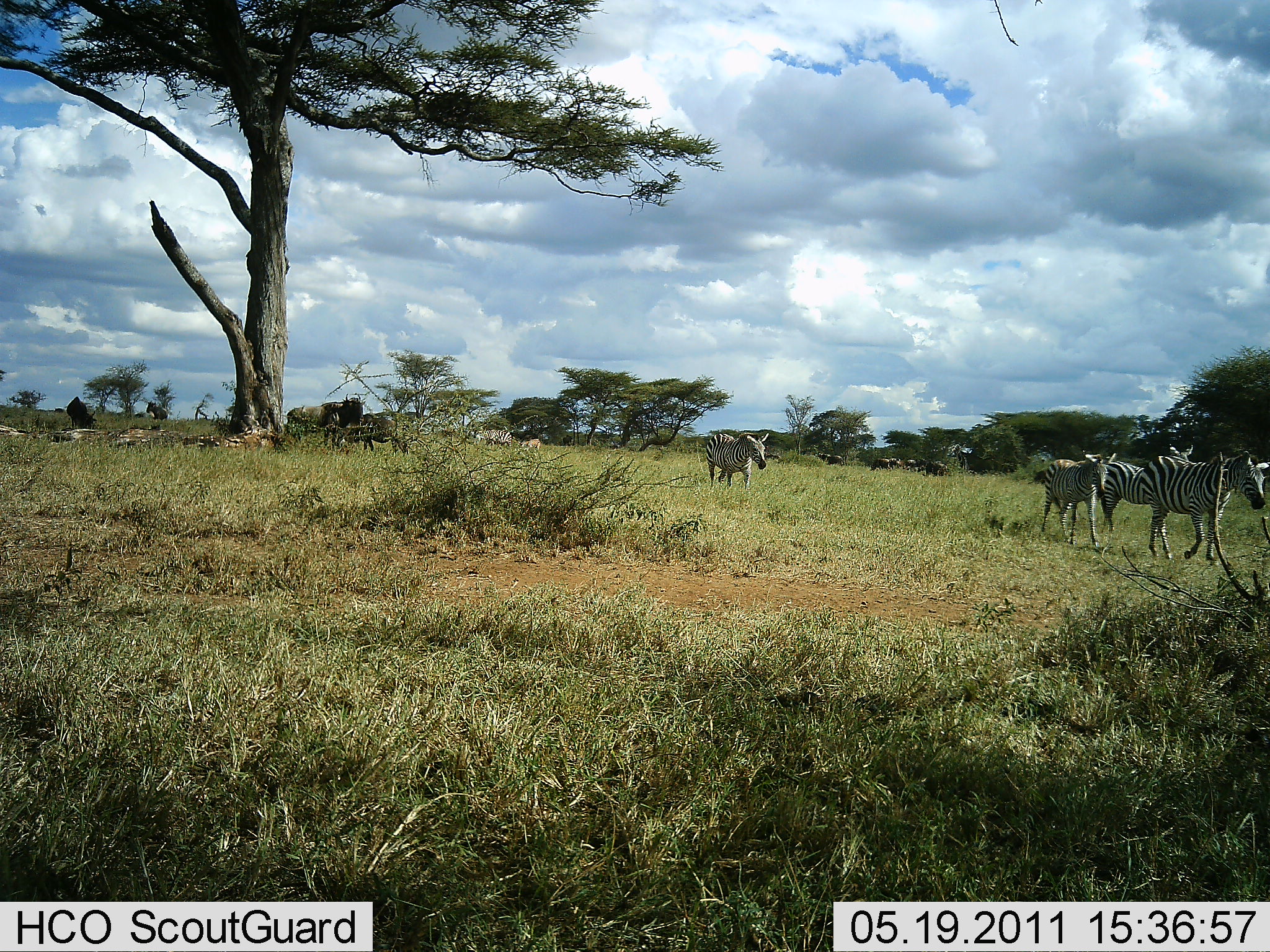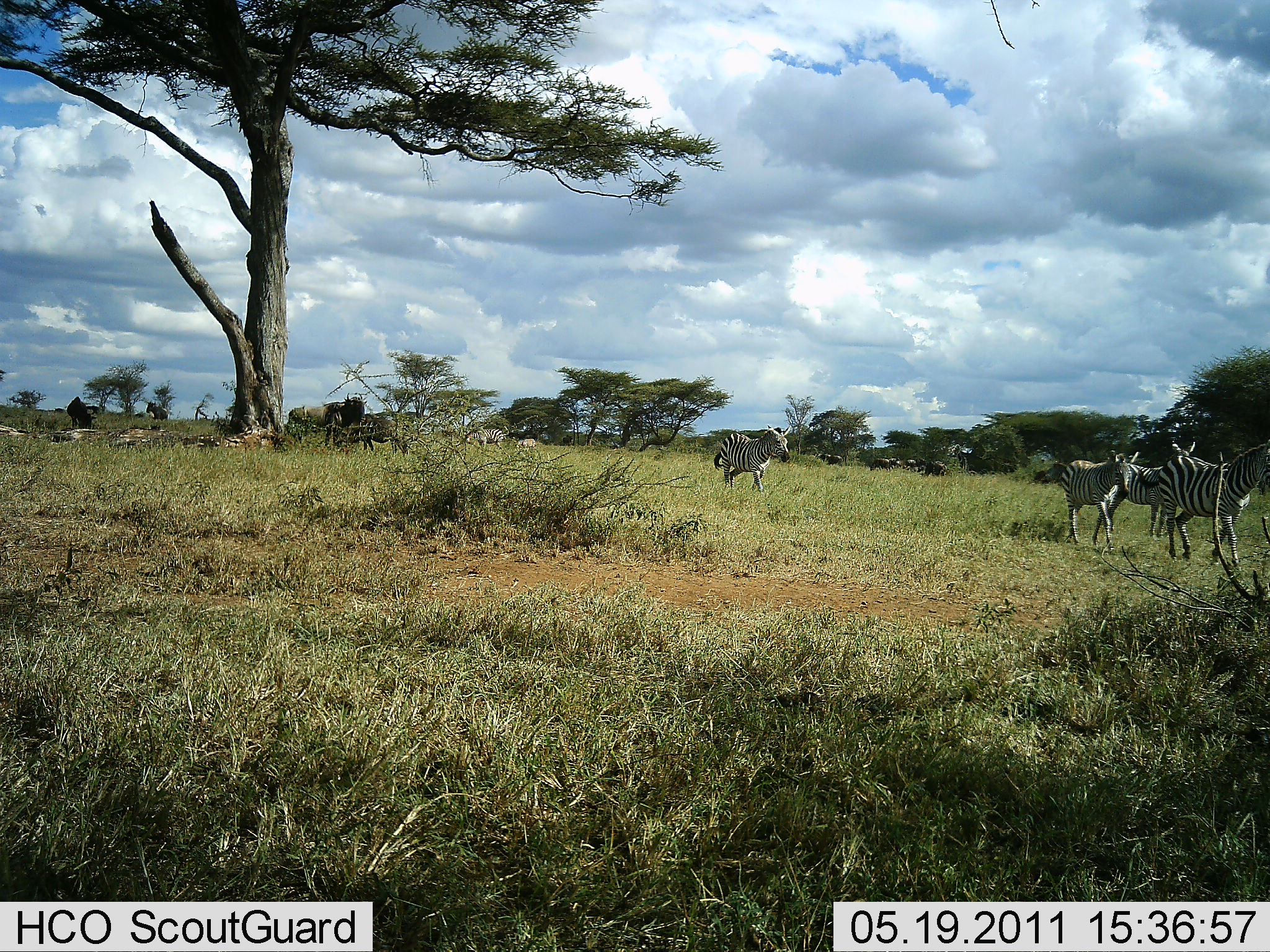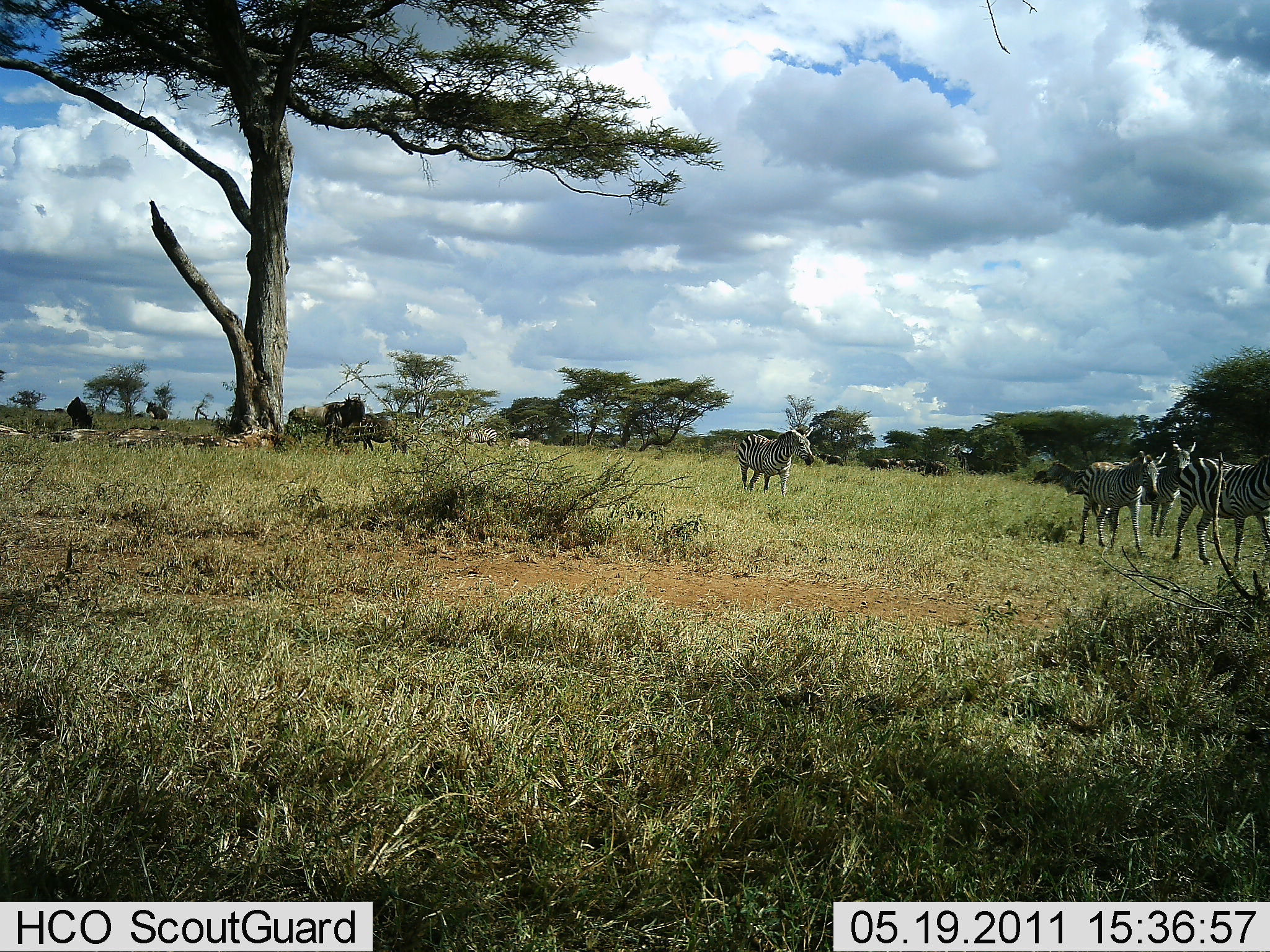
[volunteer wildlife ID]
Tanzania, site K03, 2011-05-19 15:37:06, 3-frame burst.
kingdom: Animalia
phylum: Chordata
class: Mammalia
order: Artiodactyla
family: Bovidae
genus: Connochaetes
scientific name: Connochaetes taurinus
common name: blue wildebeest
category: wildebeest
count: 8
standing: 80%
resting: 10%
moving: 30%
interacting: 0%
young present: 10%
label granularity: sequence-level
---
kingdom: Animalia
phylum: Chordata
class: Mammalia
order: Perissodactyla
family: Equidae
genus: Equus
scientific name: Equus quagga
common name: plains zebra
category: zebra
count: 4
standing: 5%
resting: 0%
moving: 100%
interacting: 5%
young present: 0%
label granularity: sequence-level